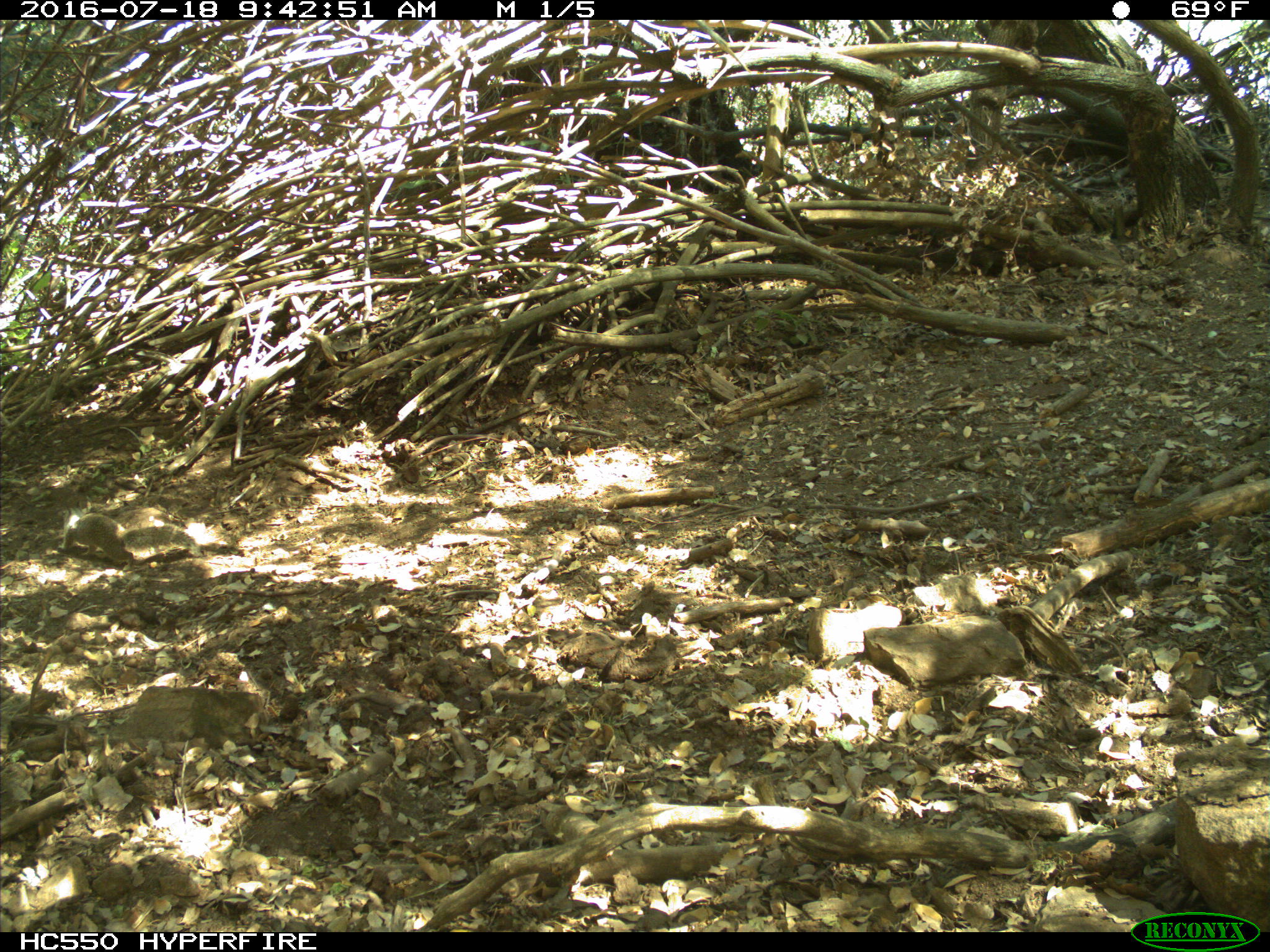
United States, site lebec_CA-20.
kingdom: Animalia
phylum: Chordata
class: Mammalia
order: Rodentia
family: Sciuridae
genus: Otospermophilus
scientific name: Otospermophilus beecheyi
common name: california ground squirrel